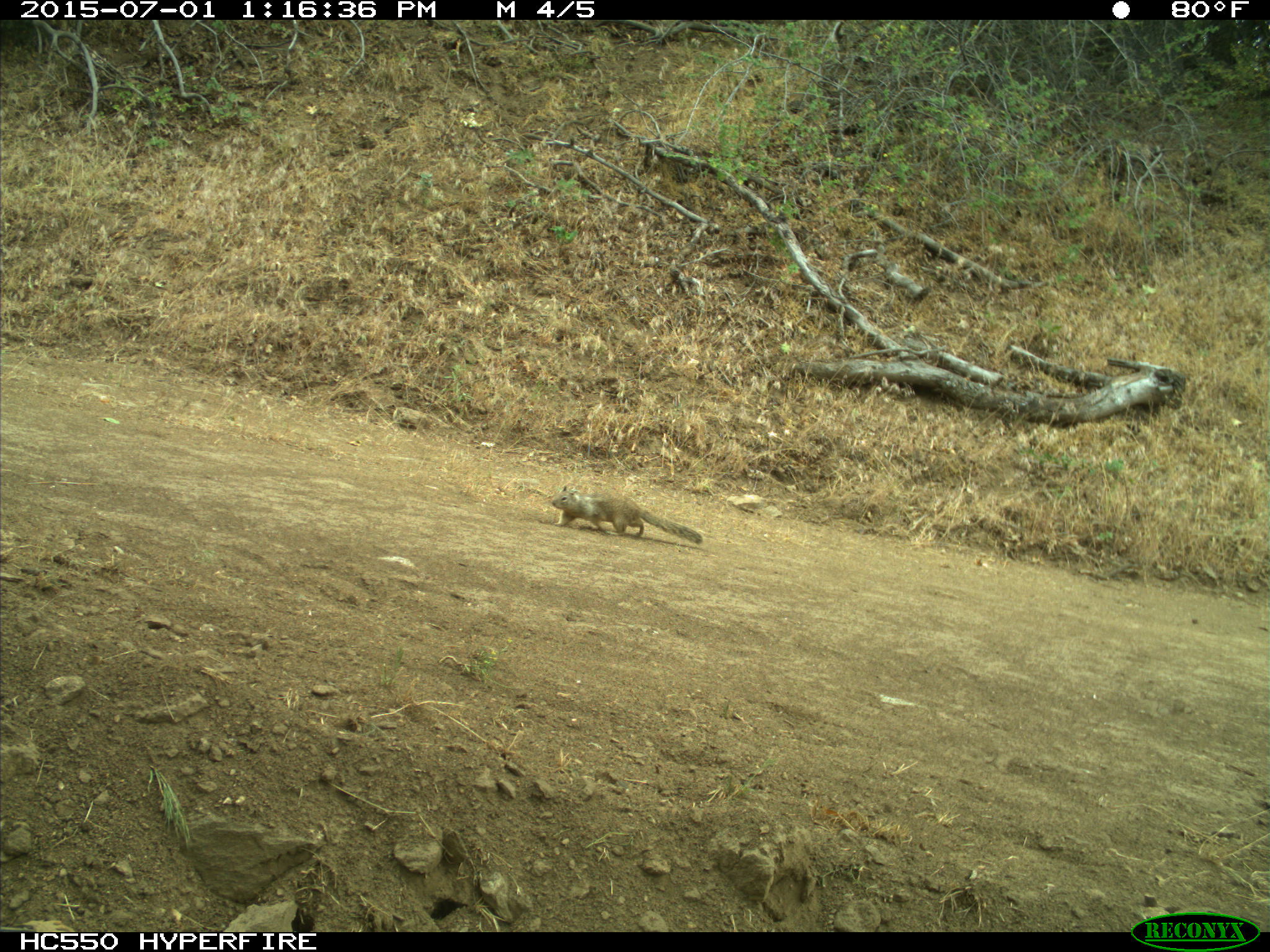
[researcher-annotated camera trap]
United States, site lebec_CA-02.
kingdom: Animalia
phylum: Chordata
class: Mammalia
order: Rodentia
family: Sciuridae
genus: Otospermophilus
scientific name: Otospermophilus beecheyi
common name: california ground squirrel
Otospermophilus beecheyi (california ground squirrel).